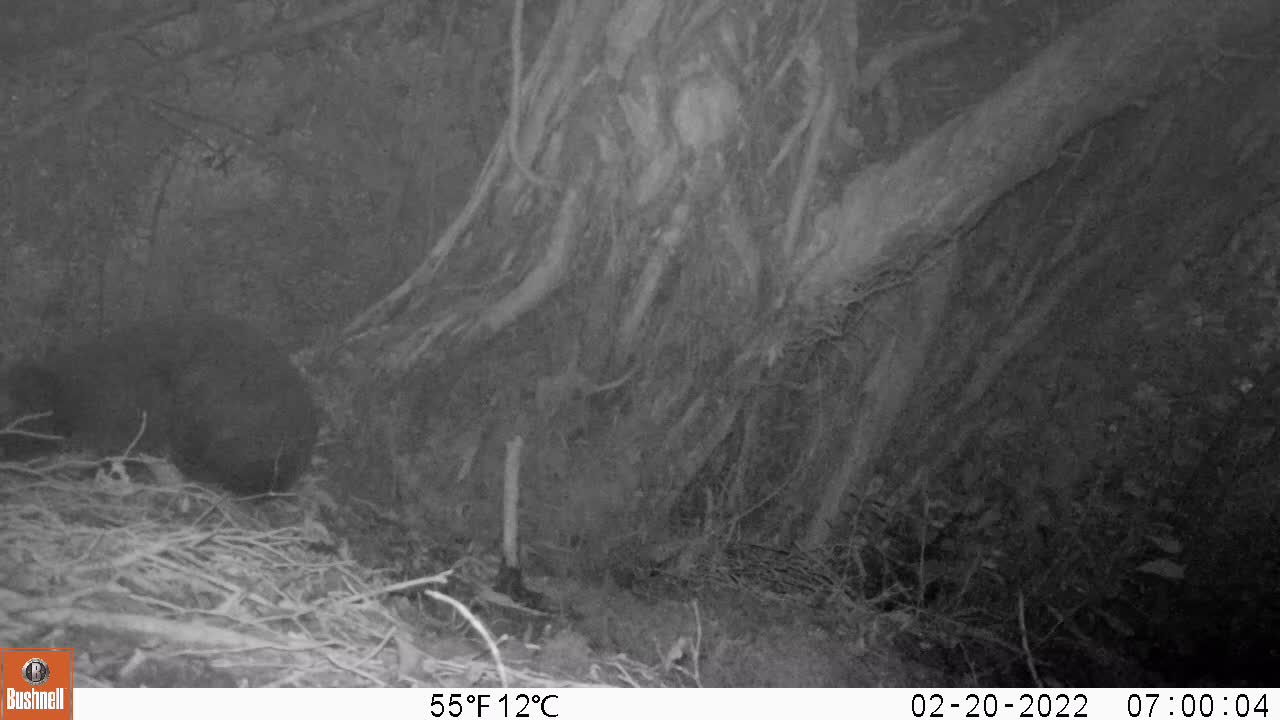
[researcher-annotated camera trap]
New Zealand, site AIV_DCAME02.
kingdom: Animalia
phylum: Chordata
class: Mammalia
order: Carnivora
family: Felidae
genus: Felis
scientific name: Felis catus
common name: domestic cat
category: cat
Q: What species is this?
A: Cat (domestic cat) (Felis catus).